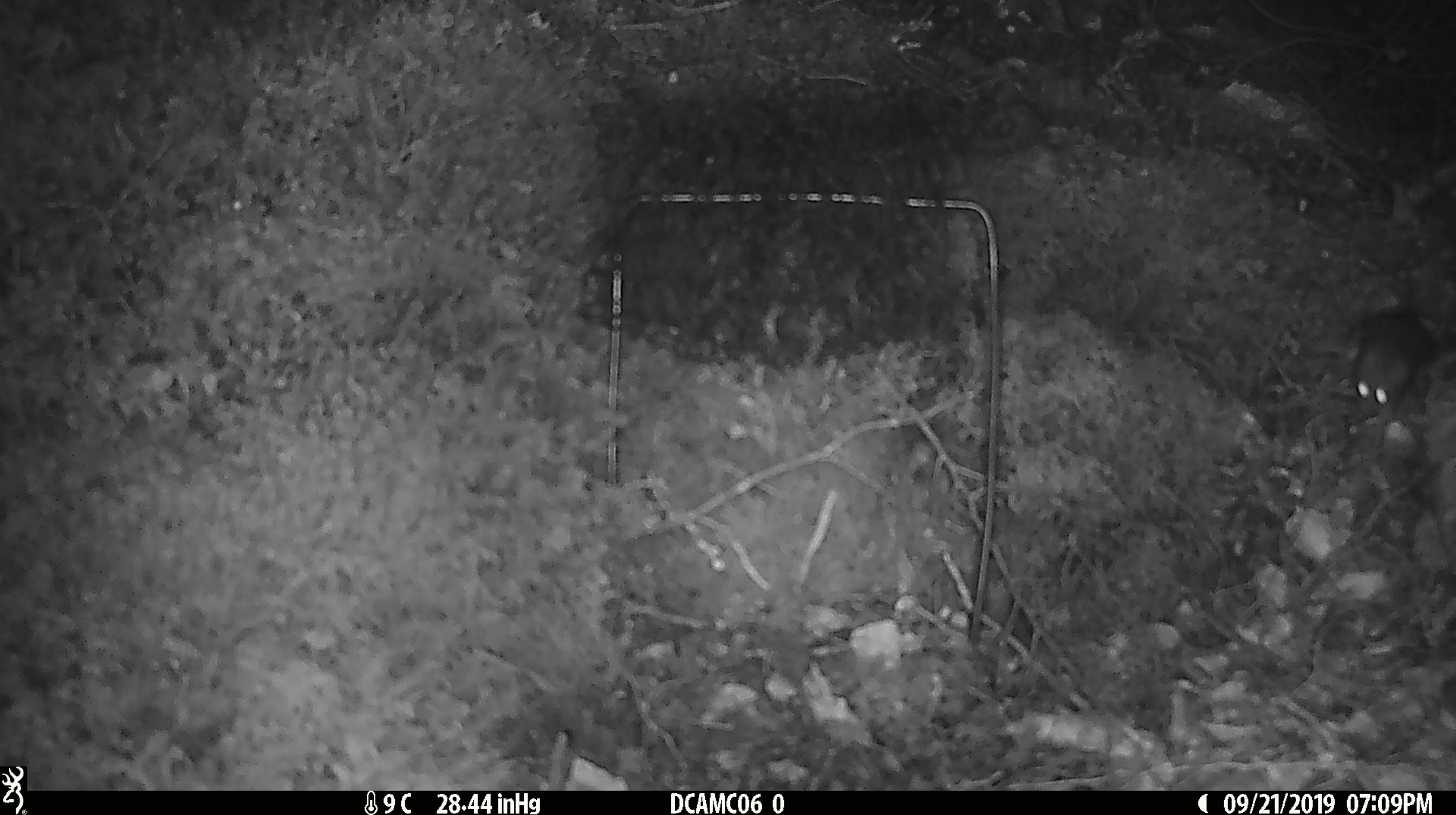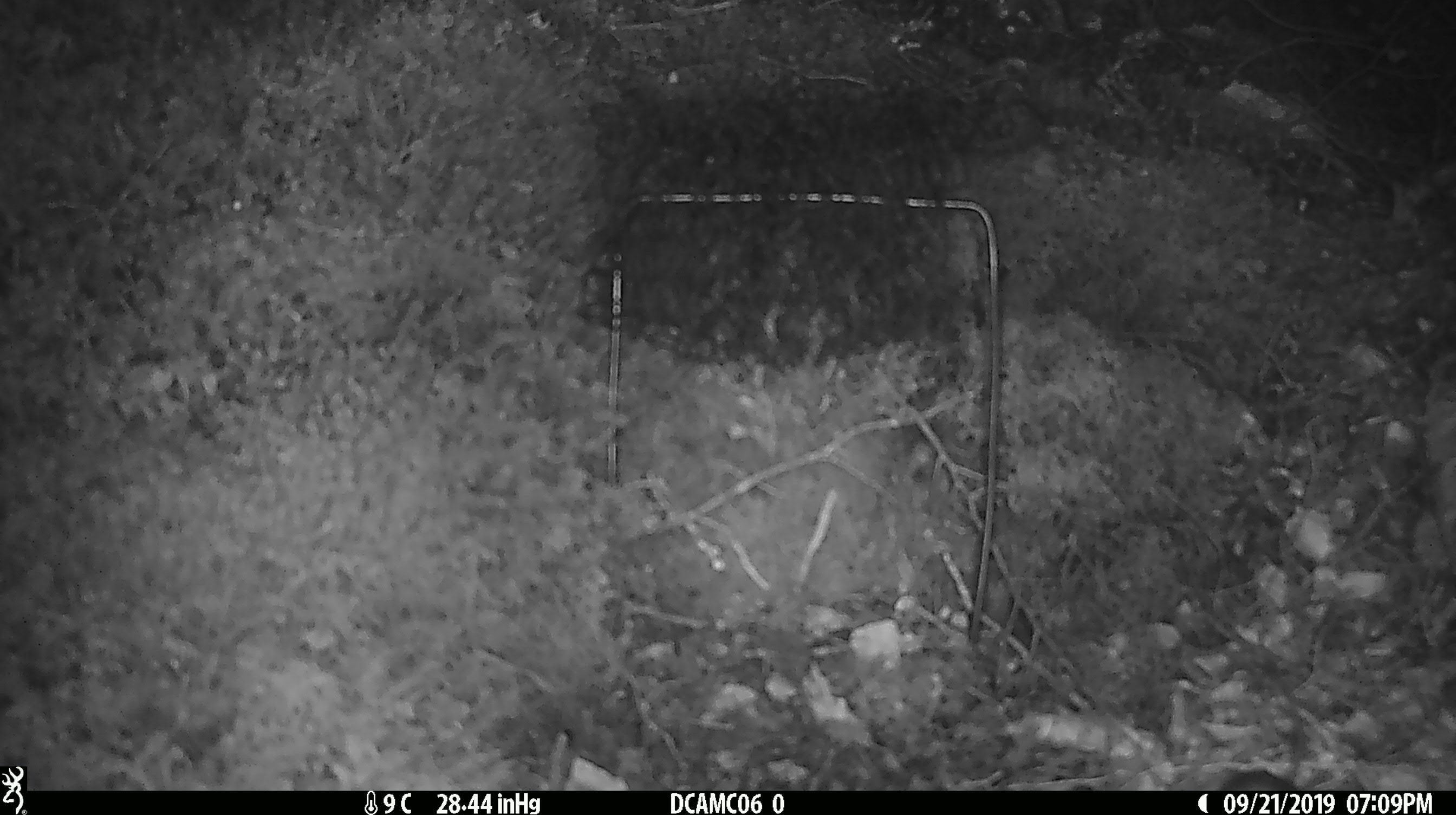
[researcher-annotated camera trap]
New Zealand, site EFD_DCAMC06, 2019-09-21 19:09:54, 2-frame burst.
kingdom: Animalia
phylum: Chordata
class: Mammalia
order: Rodentia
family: Muridae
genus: Mus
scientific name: Mus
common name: mouse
Mouse (Mus).